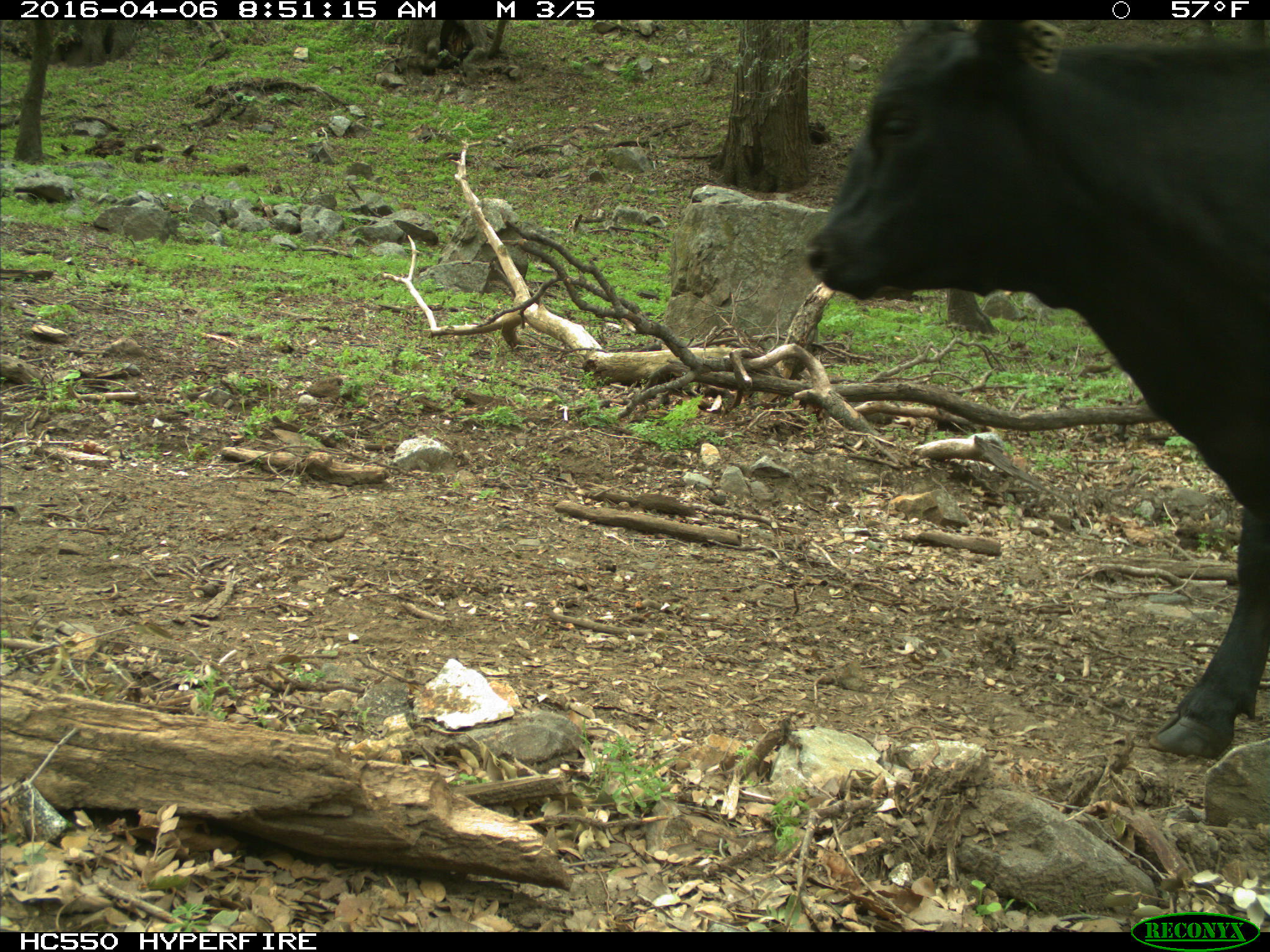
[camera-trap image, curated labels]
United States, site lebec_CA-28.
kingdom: Animalia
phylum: Chordata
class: Mammalia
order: Artiodactyla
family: Bovidae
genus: Bos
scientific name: Bos taurus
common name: domestic cow